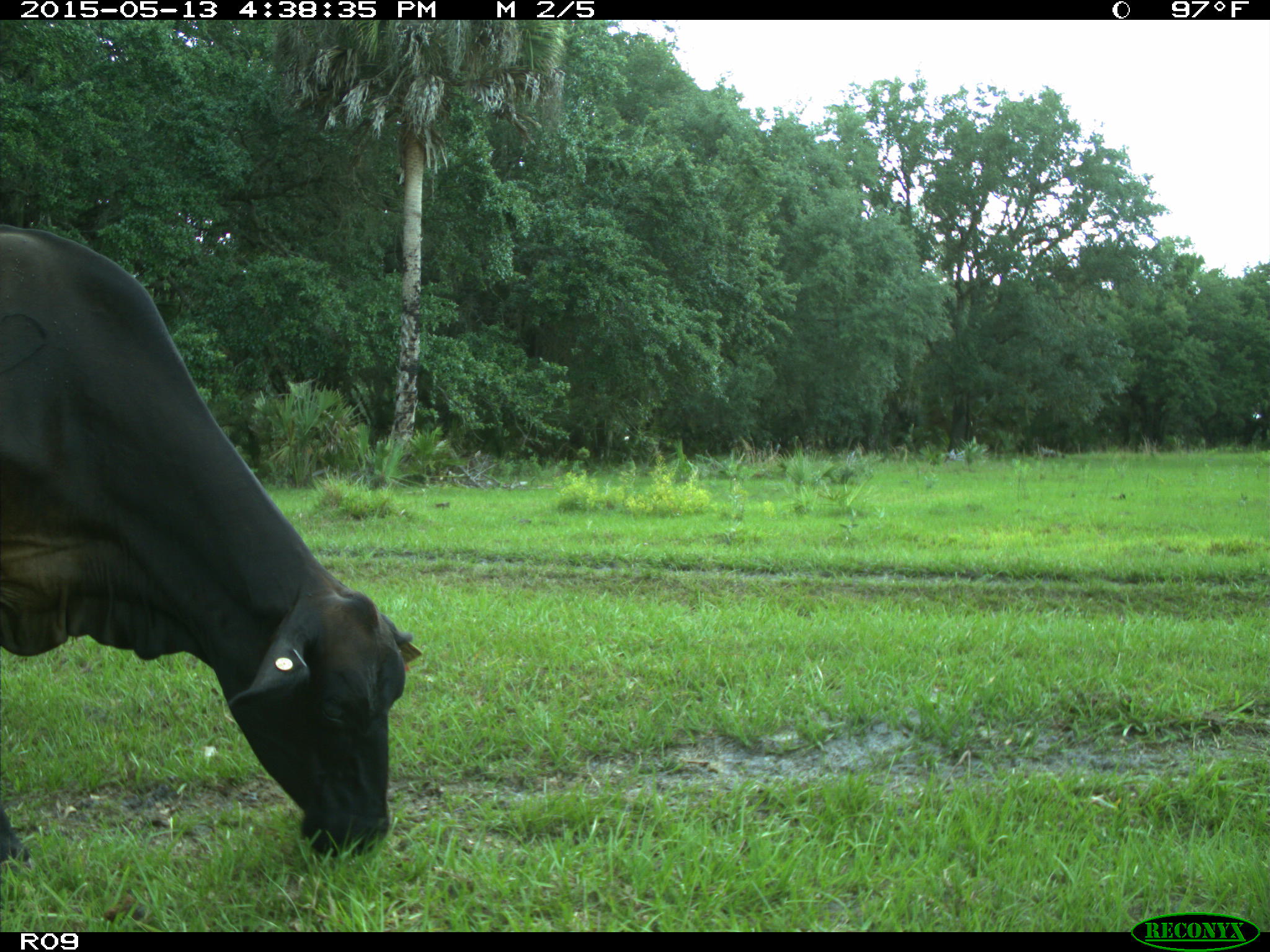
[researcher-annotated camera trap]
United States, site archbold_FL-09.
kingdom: Animalia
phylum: Chordata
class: Mammalia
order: Artiodactyla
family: Bovidae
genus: Bos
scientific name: Bos taurus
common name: domestic cow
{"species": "Bos taurus (domestic cow)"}